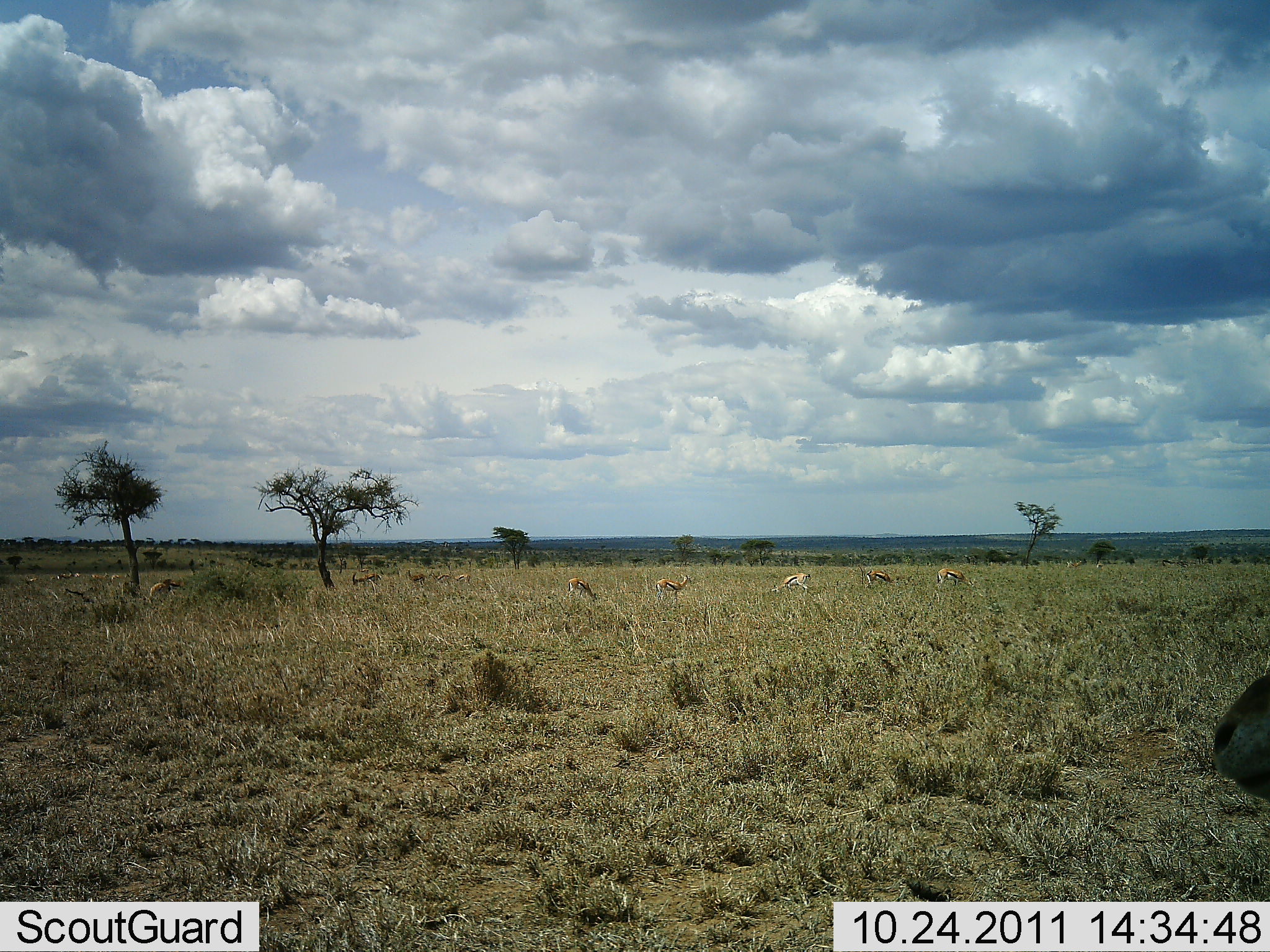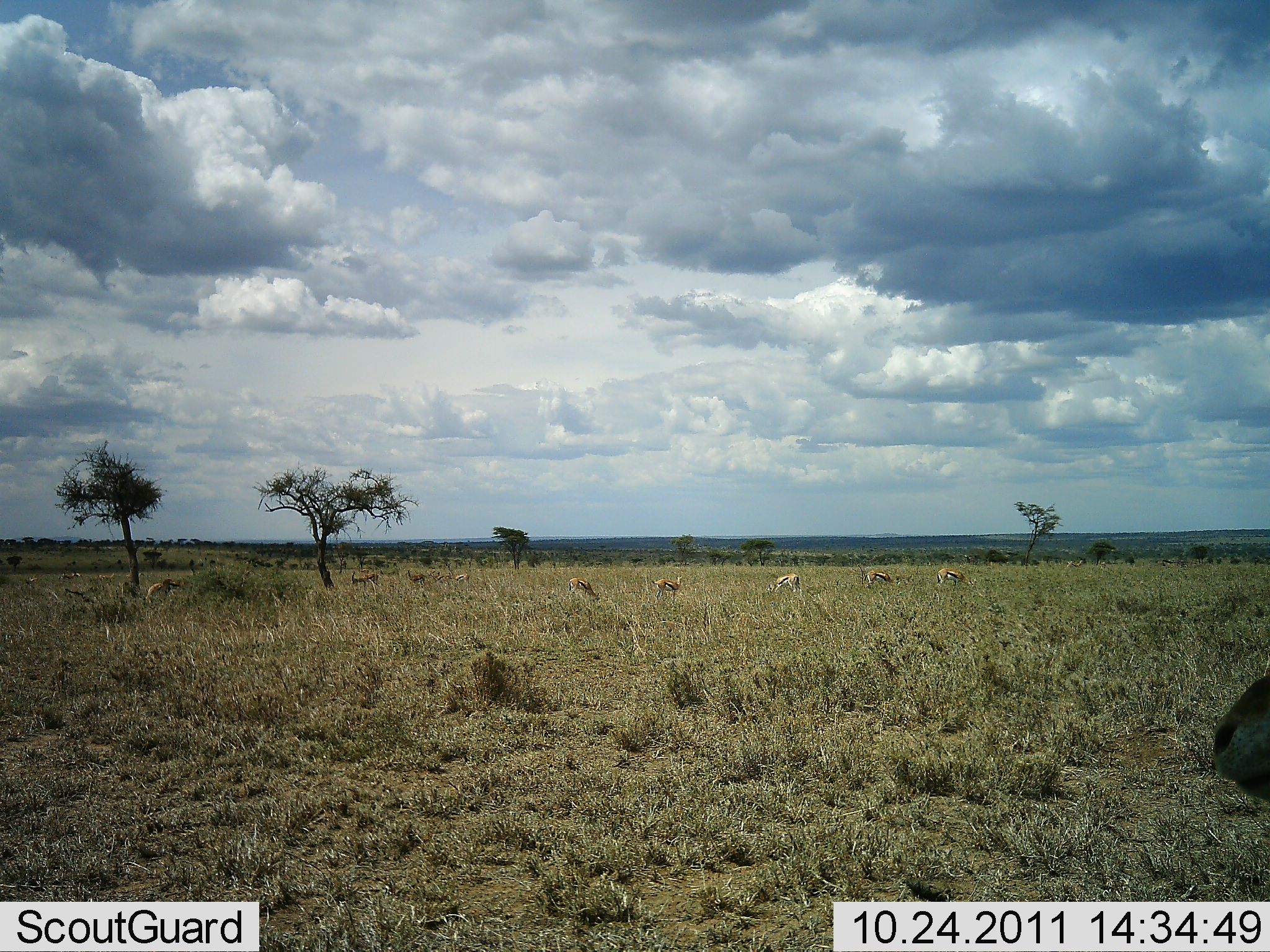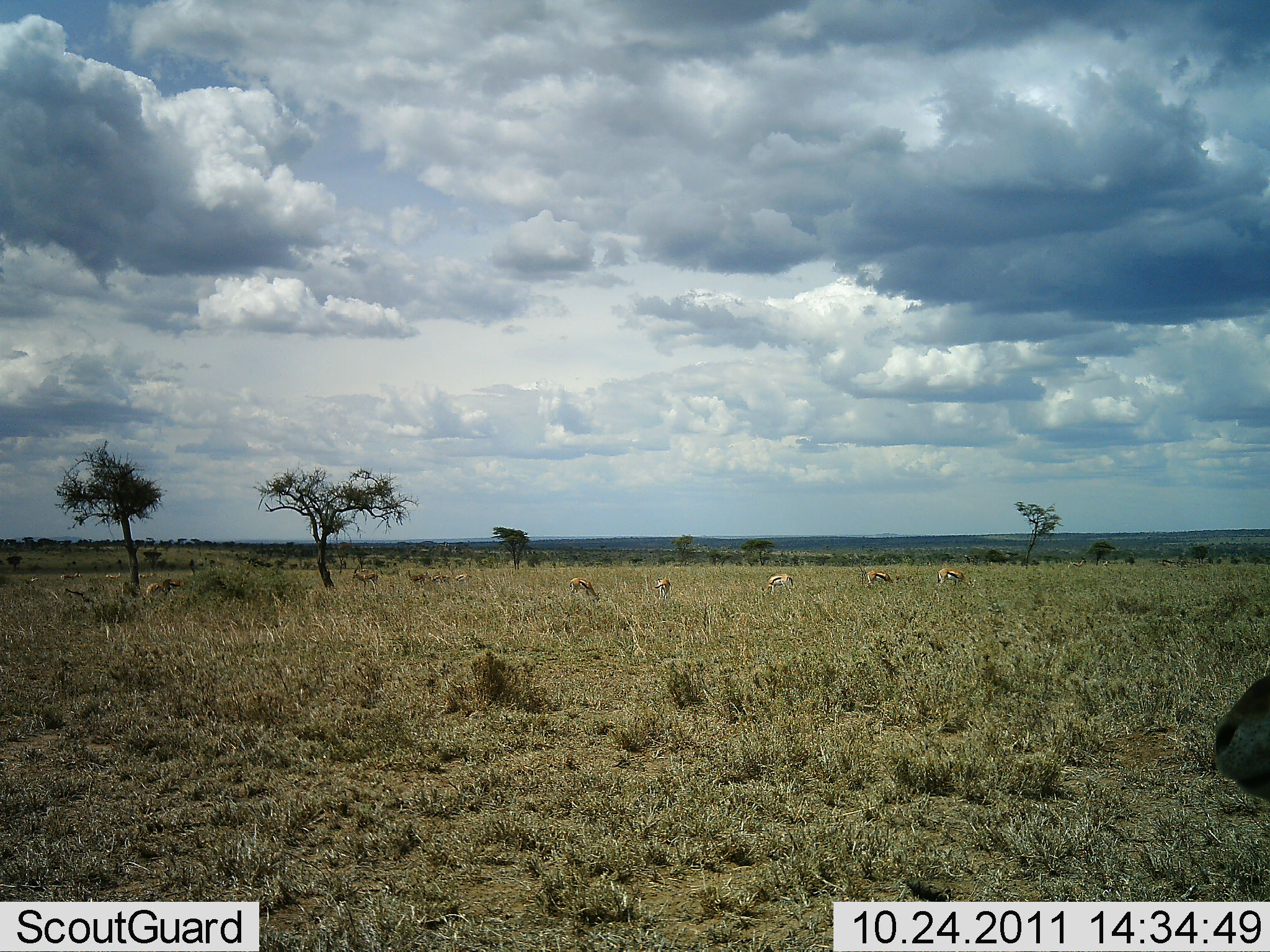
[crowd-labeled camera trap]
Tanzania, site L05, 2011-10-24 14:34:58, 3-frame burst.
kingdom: Animalia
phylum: Chordata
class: Mammalia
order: Artiodactyla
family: Bovidae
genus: Eudorcas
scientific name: Eudorcas thomsonii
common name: thomson's gazelle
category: gazellethomsons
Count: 8.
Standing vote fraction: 50%.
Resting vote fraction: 0%.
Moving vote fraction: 20%.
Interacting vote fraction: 0%.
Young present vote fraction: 0%.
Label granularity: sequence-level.